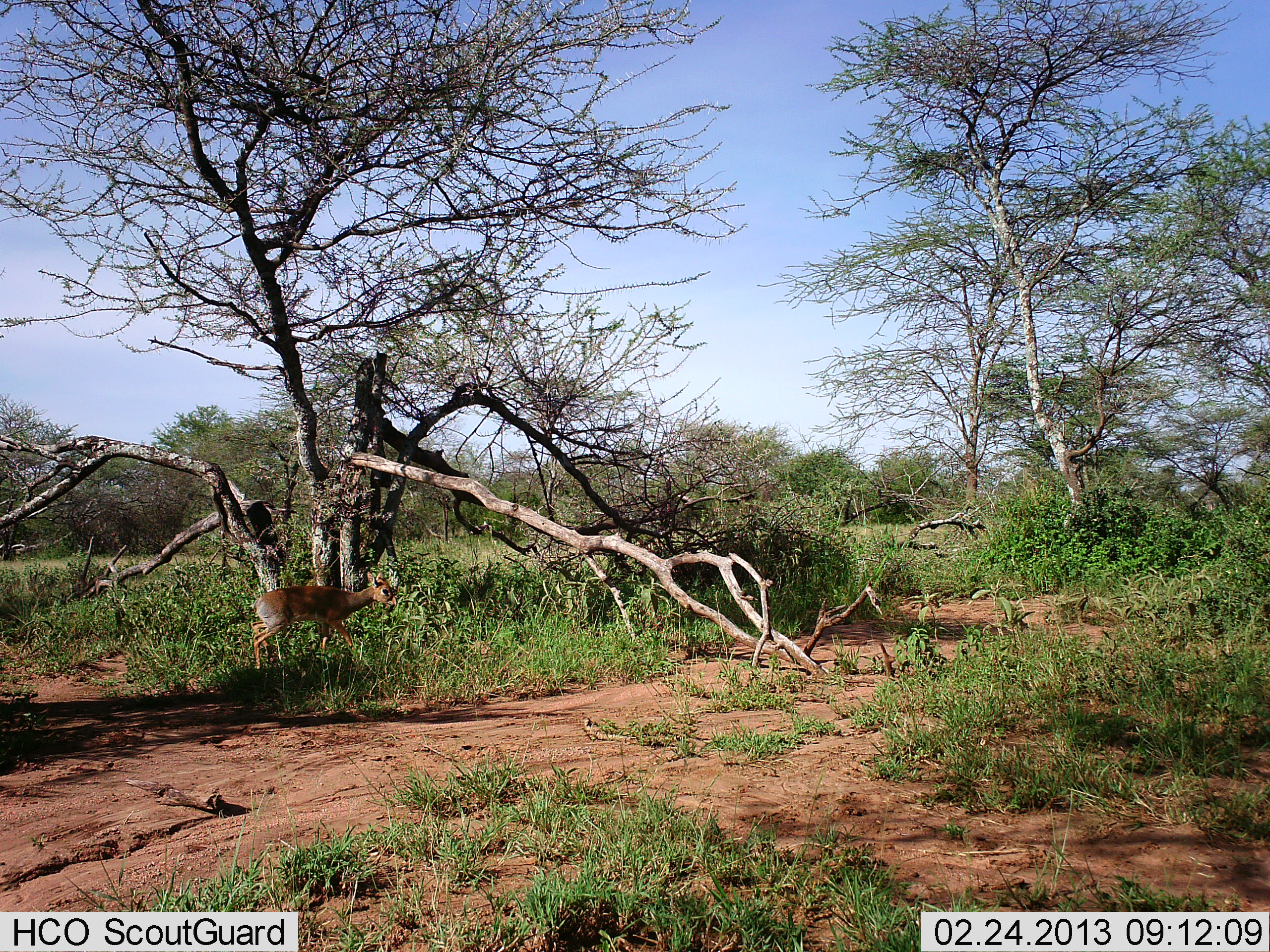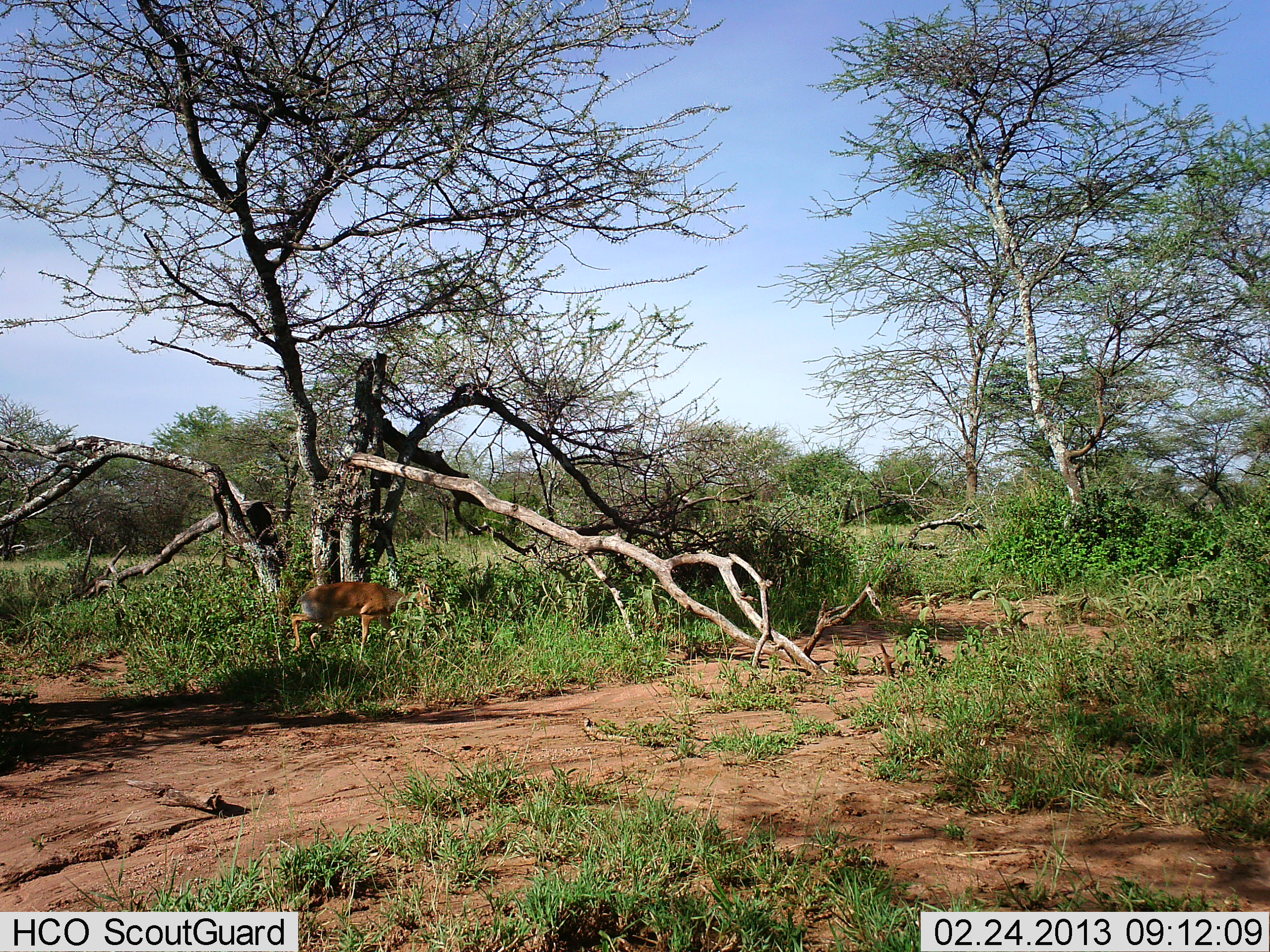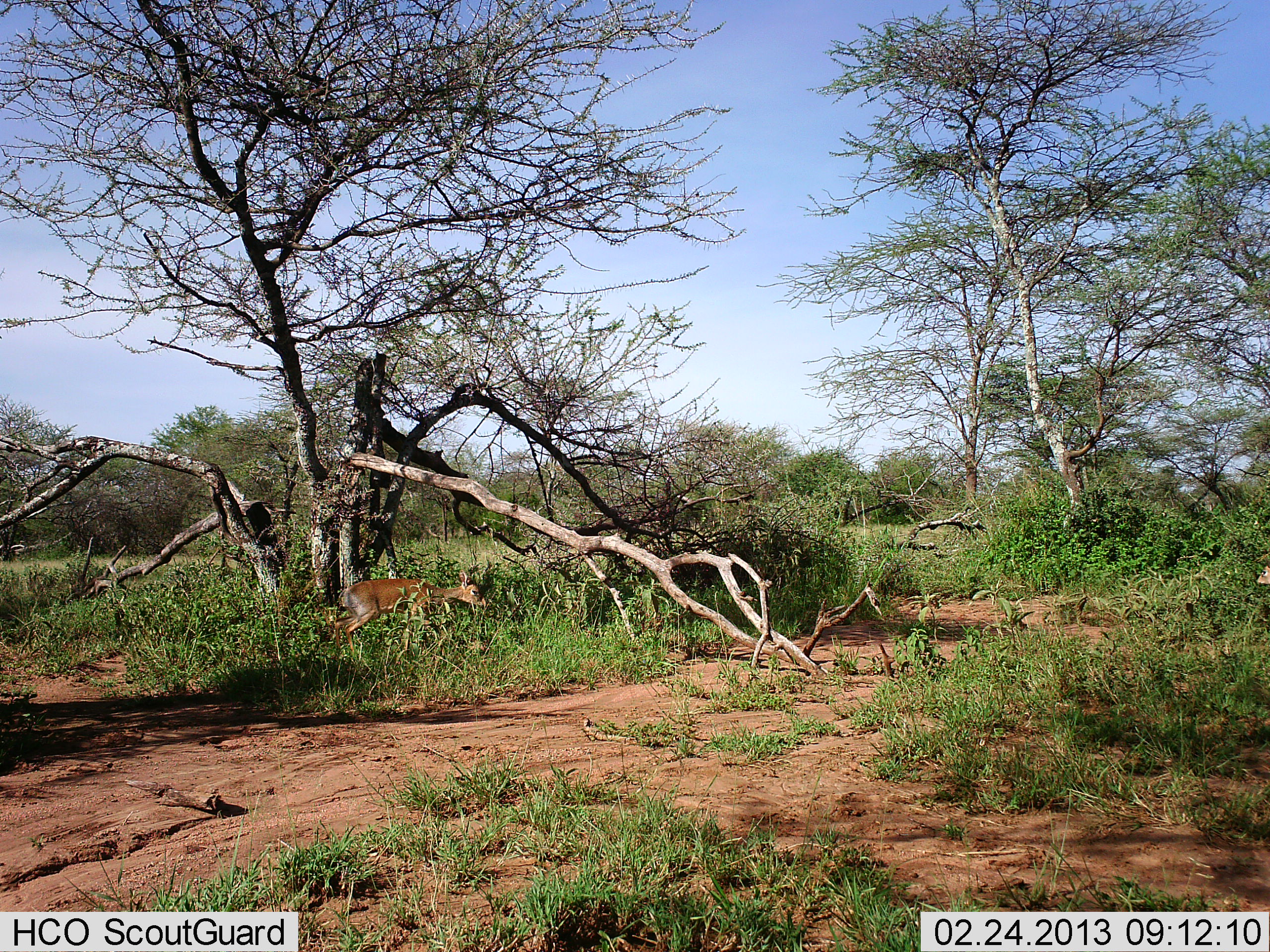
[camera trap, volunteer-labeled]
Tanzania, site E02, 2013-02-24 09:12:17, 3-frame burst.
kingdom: Animalia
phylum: Chordata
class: Mammalia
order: Artiodactyla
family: Bovidae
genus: Madoqua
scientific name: Madoqua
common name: dikdik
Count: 1.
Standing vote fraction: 5%.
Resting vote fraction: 0%.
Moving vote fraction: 95%.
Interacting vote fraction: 0%.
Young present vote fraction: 0%.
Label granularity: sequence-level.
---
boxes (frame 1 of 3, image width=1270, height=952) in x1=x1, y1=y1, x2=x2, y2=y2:
animal: x1=249, y1=570, x2=397, y2=675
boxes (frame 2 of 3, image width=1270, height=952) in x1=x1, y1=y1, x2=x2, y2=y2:
animal: x1=290, y1=578, x2=438, y2=661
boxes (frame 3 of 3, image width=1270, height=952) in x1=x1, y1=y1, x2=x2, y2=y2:
animal: x1=335, y1=569, x2=485, y2=654